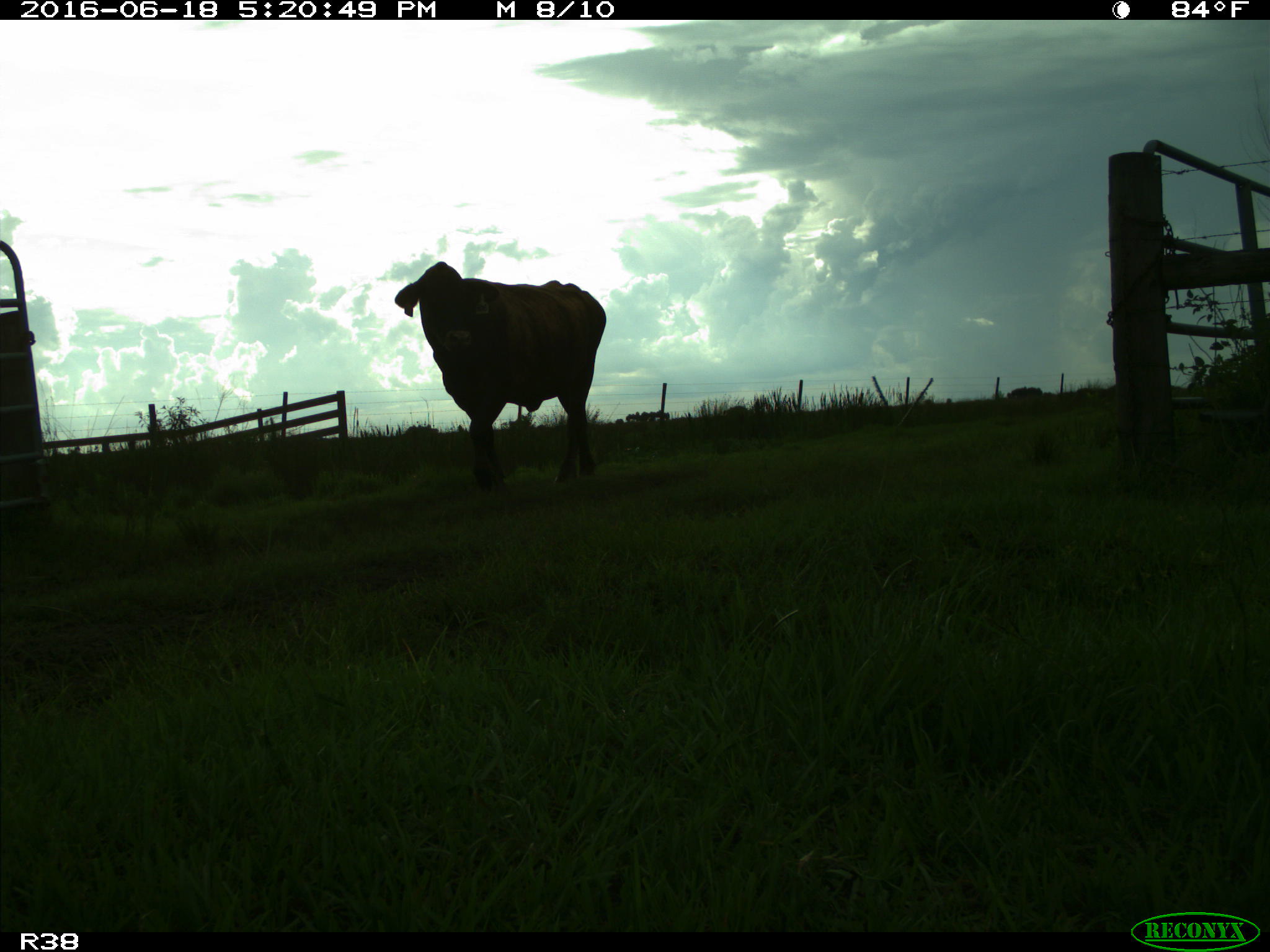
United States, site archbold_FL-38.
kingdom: Animalia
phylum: Chordata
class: Mammalia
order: Artiodactyla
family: Bovidae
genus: Bos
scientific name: Bos taurus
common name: domestic cow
Bos taurus (domestic cow).